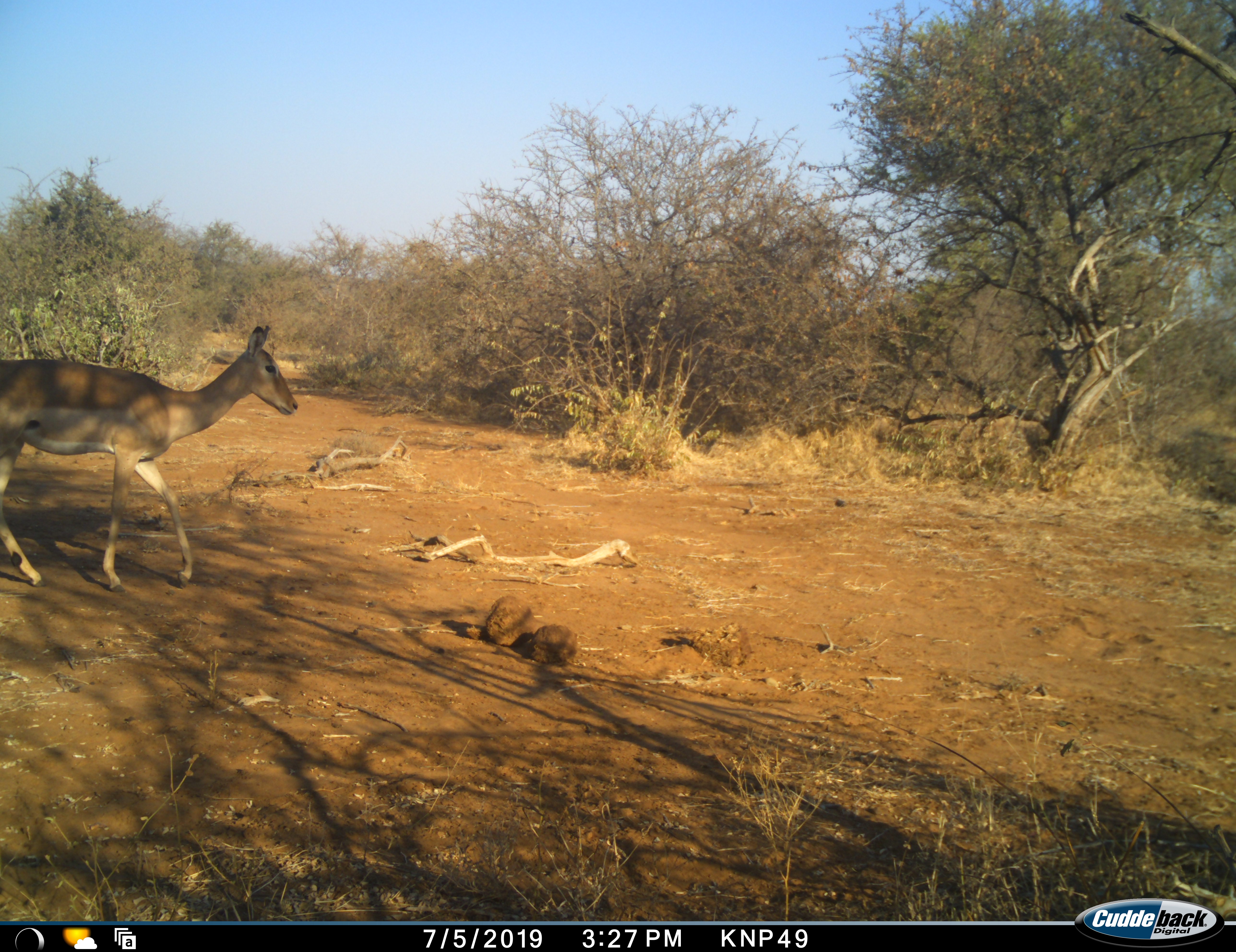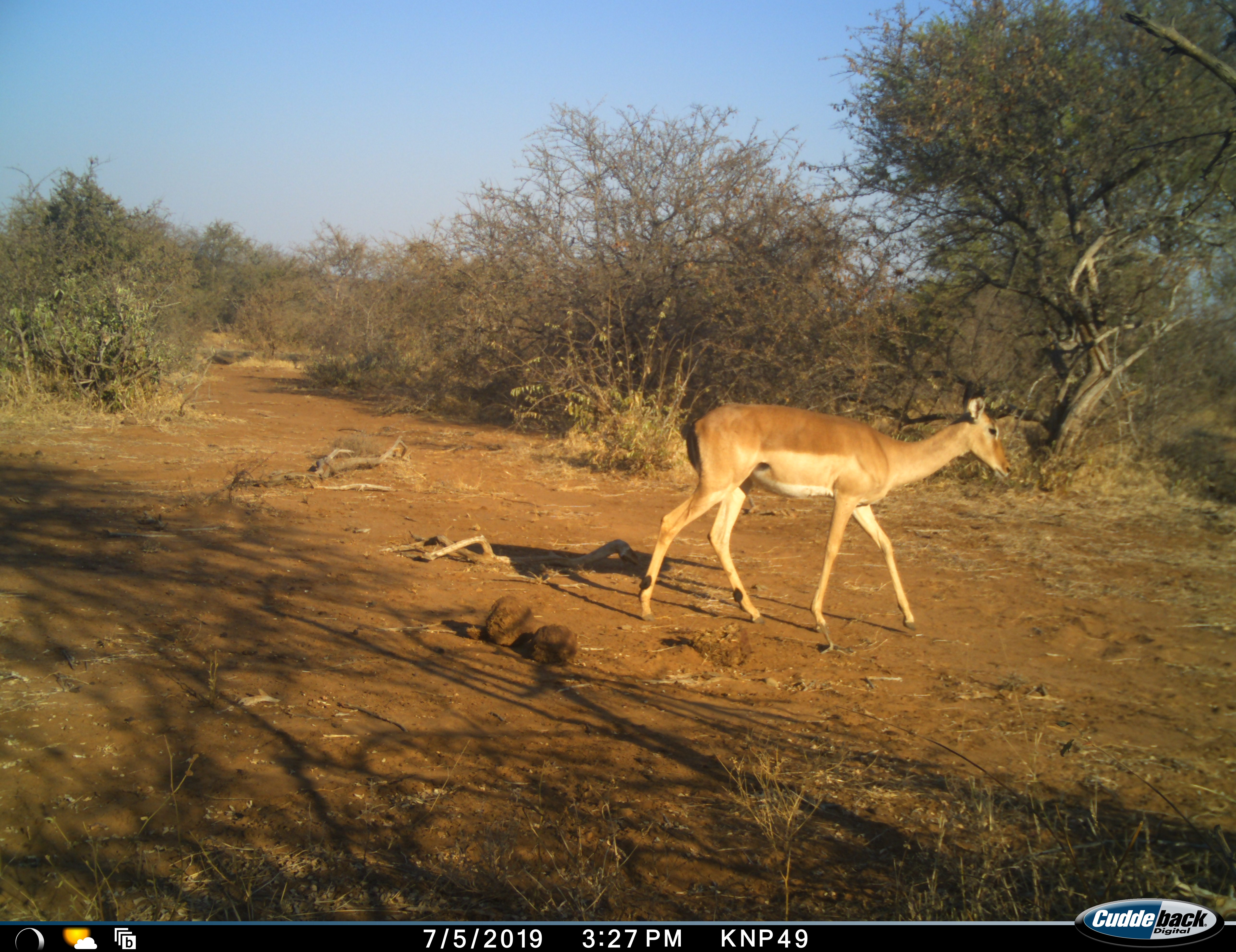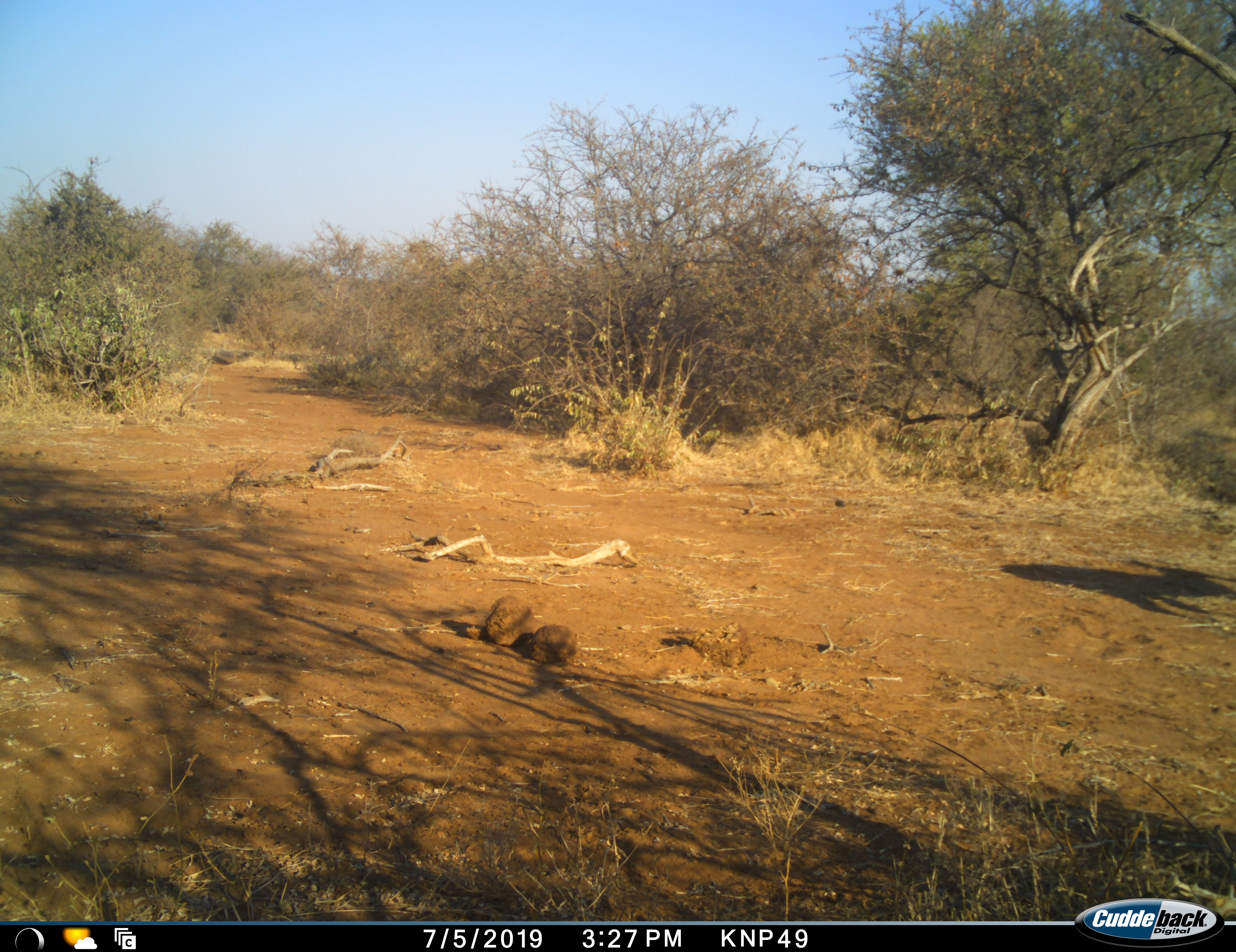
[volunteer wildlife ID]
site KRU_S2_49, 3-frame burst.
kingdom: Animalia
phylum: Chordata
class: Mammalia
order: Artiodactyla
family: Bovidae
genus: Aepyceros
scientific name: Aepyceros melampus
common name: impala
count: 1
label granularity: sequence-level